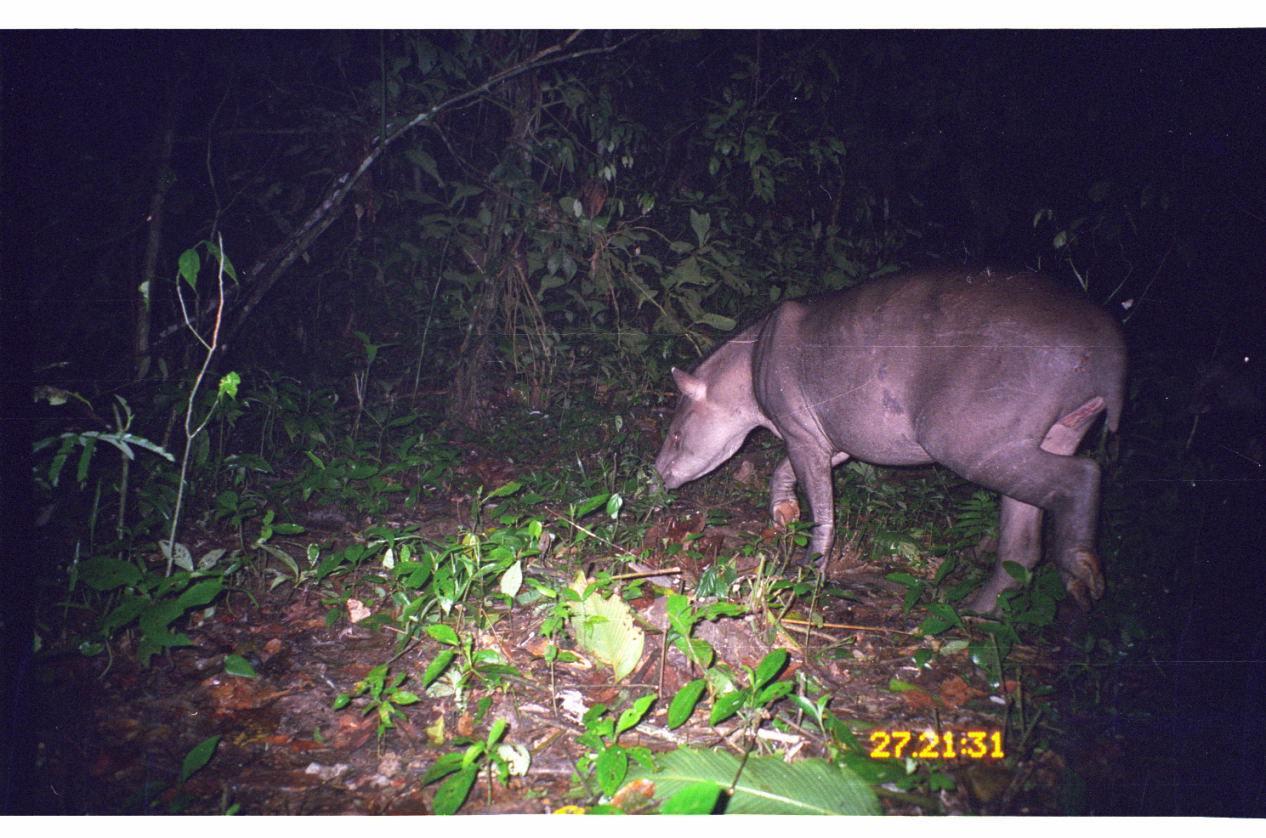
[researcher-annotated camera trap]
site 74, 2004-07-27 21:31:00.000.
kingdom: Animalia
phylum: Chordata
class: Mammalia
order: Perissodactyla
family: Tapiridae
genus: Tapirus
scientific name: Tapirus terrestris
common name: south american tapir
Tapirus terrestris (south american tapir).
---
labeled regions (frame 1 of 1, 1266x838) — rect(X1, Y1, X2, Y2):
tapirus terrestris: rect(646, 257, 1131, 626); rect(1188, 328, 1266, 489)